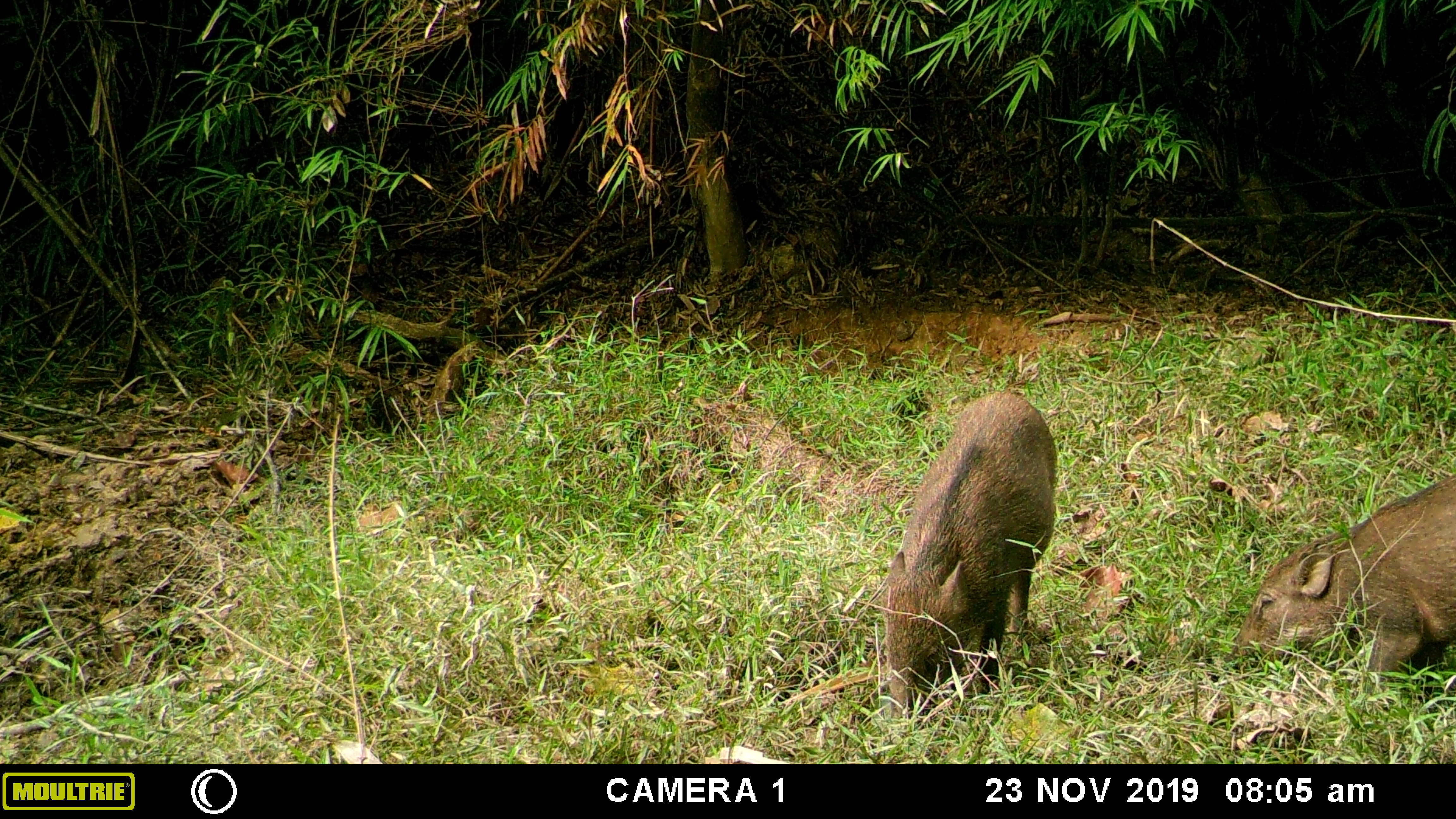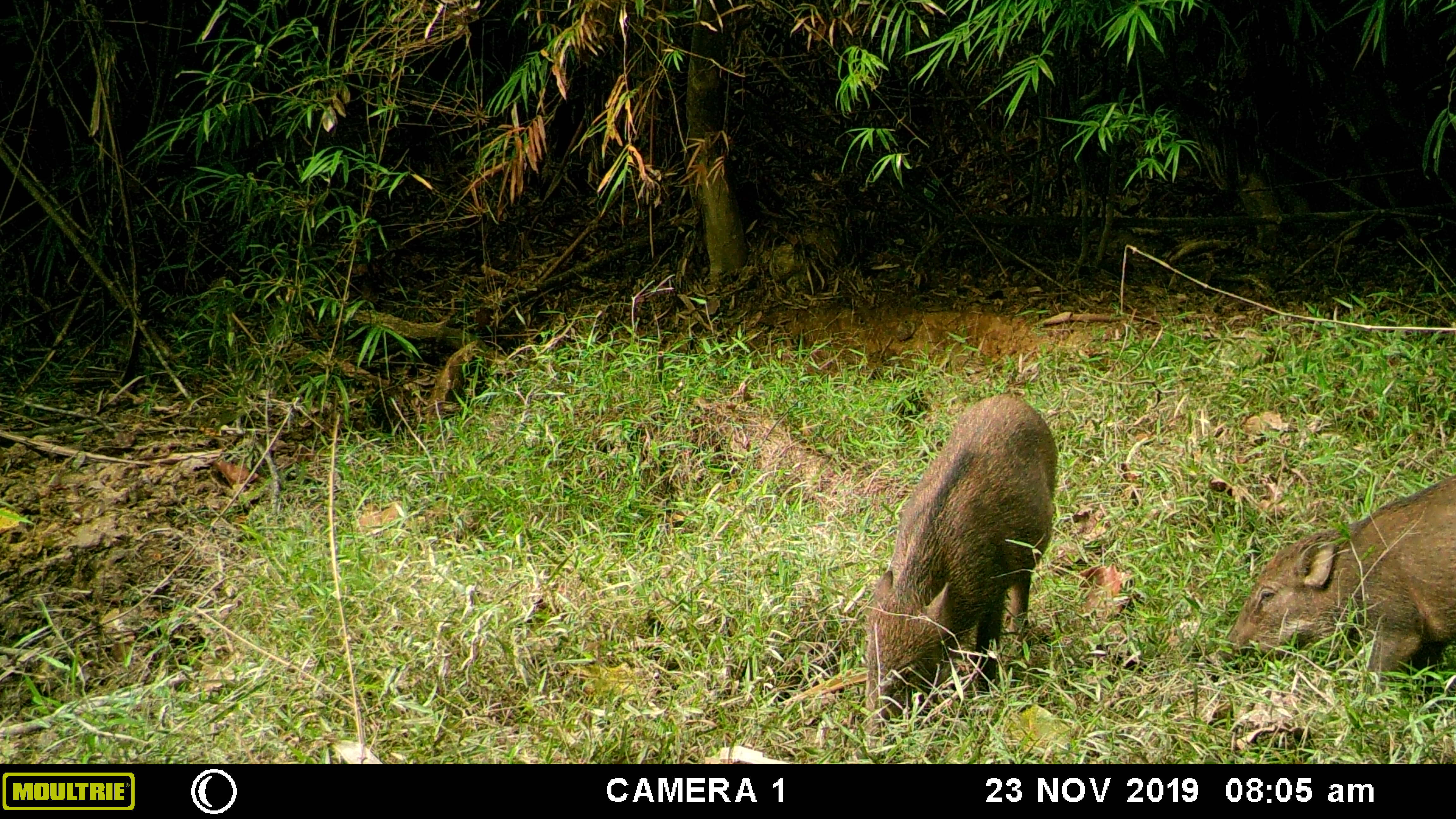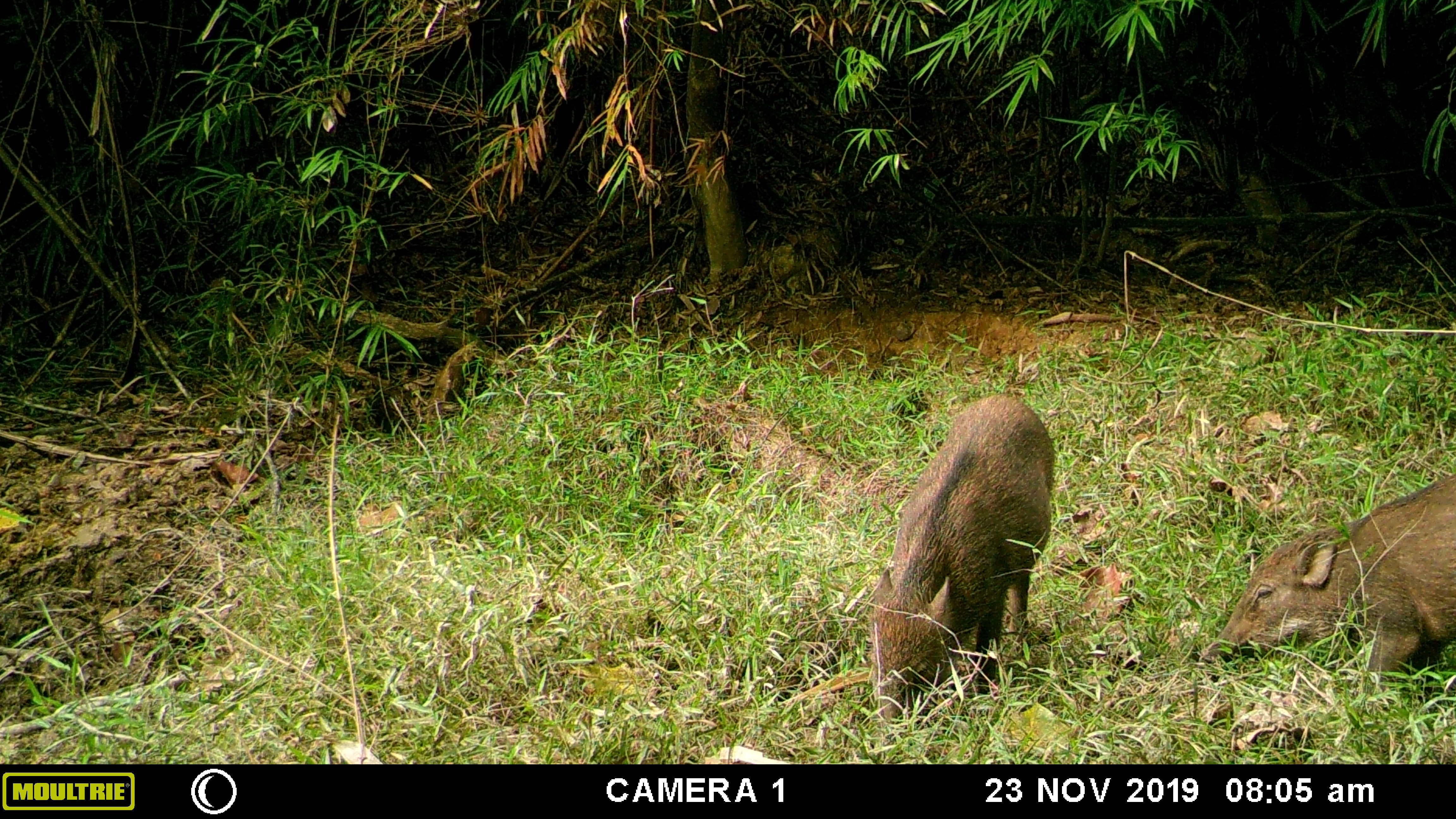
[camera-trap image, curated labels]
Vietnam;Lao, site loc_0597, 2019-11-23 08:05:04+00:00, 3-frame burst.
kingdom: Animalia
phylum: Chordata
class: Mammalia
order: Artiodactyla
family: Suidae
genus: Sus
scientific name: Sus scrofa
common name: eurasian wild pig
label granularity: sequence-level